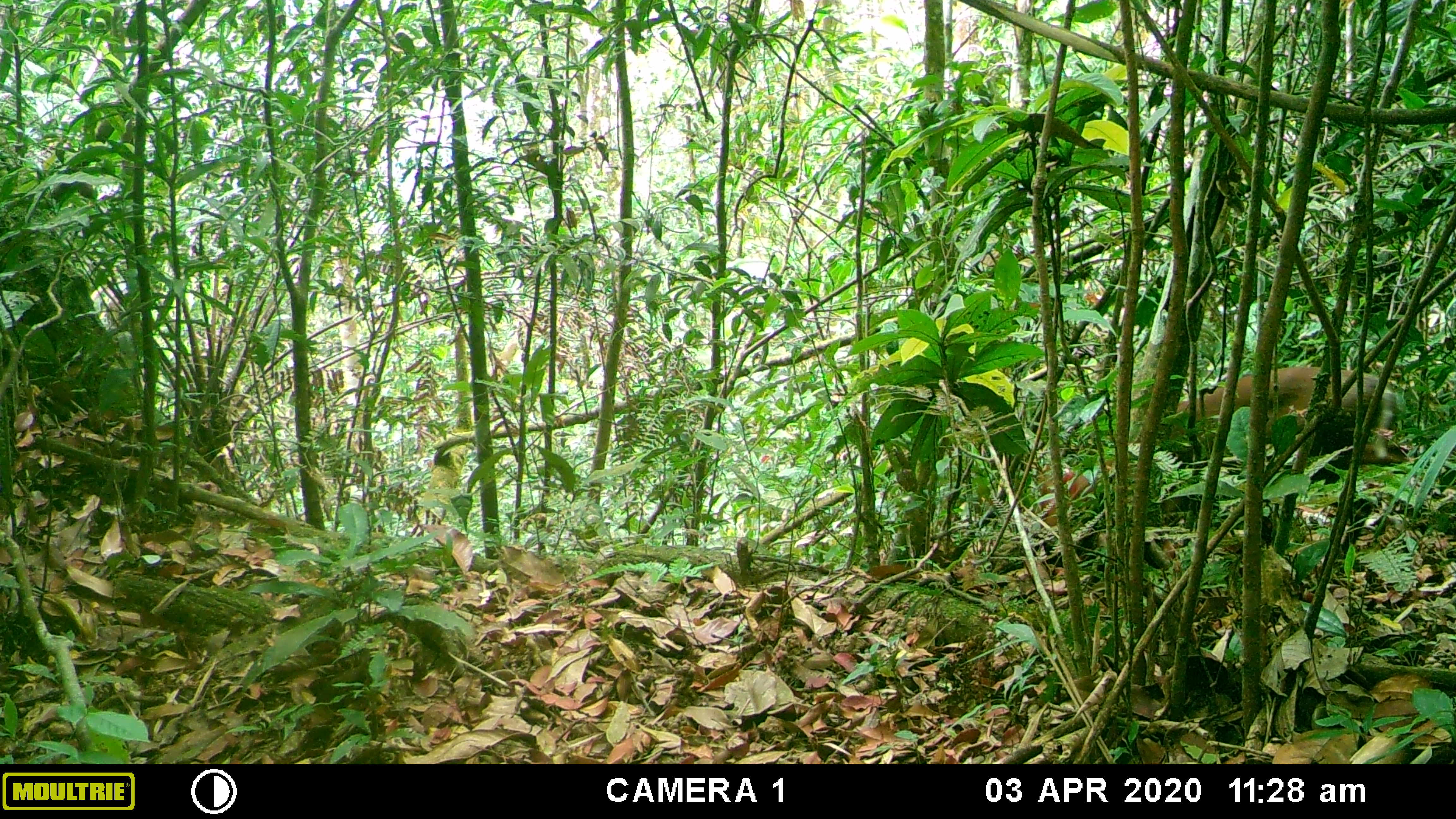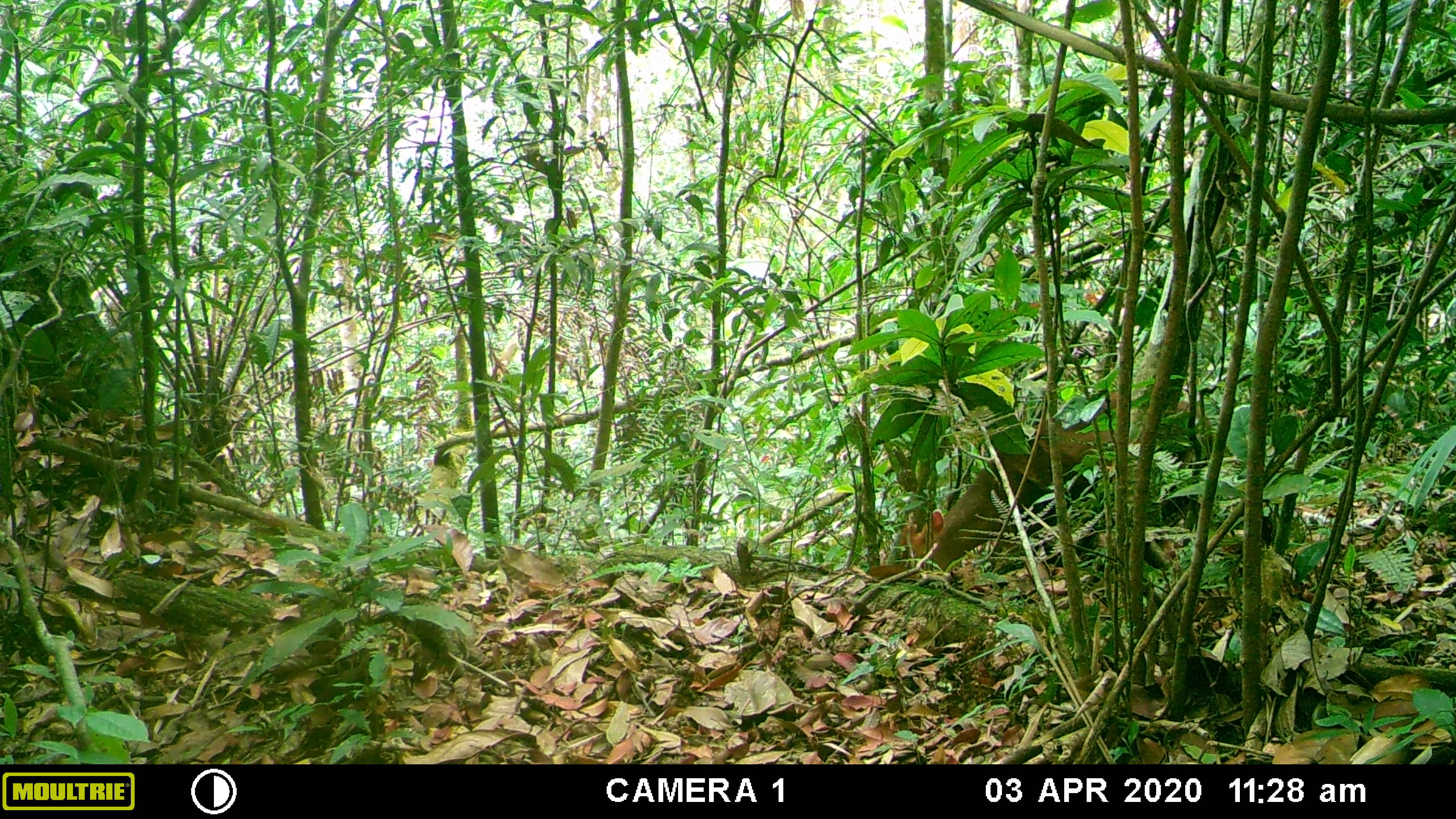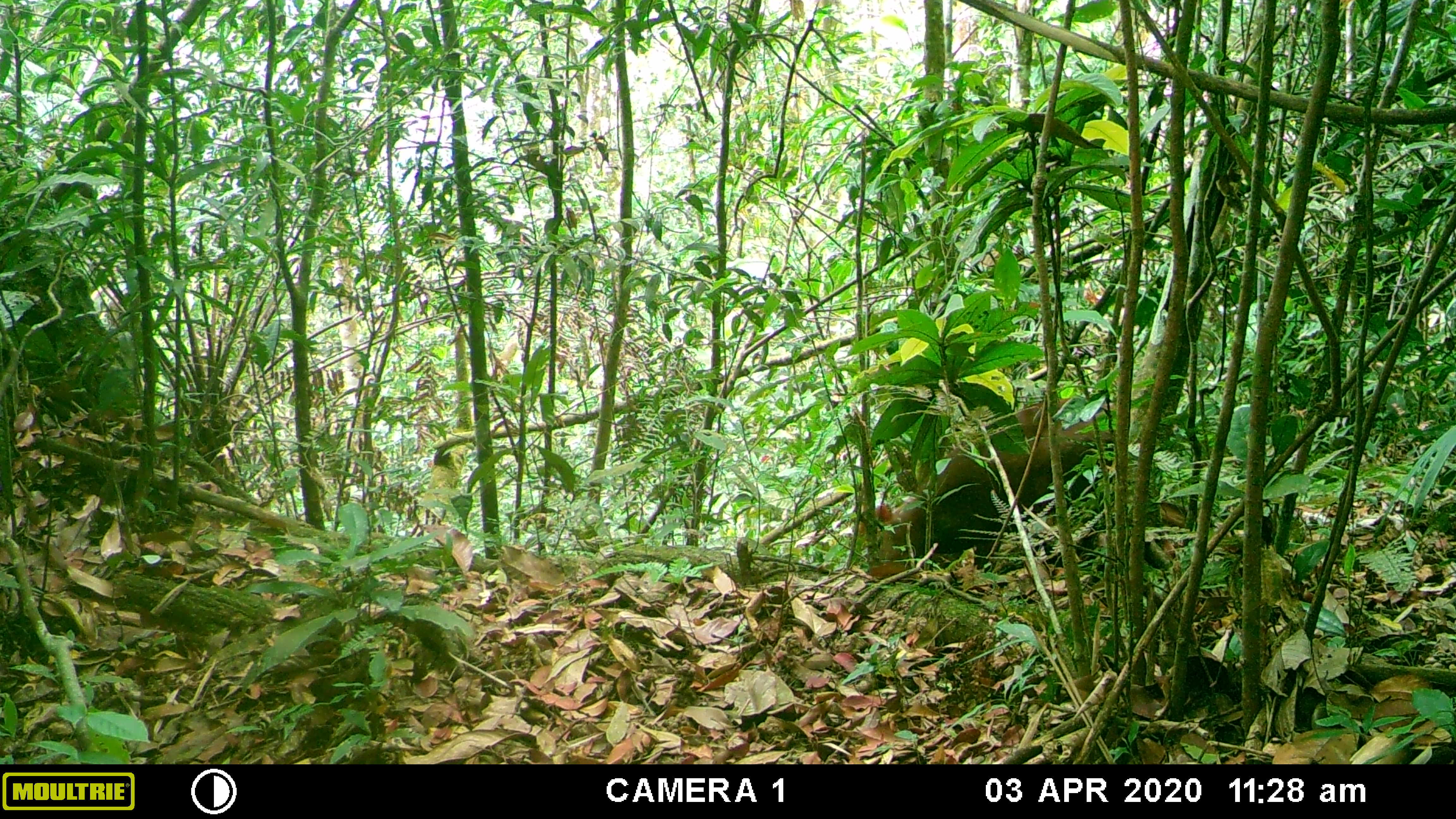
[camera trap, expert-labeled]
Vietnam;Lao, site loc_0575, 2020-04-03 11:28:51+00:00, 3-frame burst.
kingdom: Animalia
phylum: Chordata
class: Mammalia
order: Artiodactyla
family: Cervidae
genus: Muntiacus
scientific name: Muntiacus rooseveltorum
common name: roosevelt's muntjac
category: roosevelts muntjac group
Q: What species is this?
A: Roosevelts muntjac group (roosevelt's muntjac) (Muntiacus rooseveltorum).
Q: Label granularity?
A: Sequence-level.